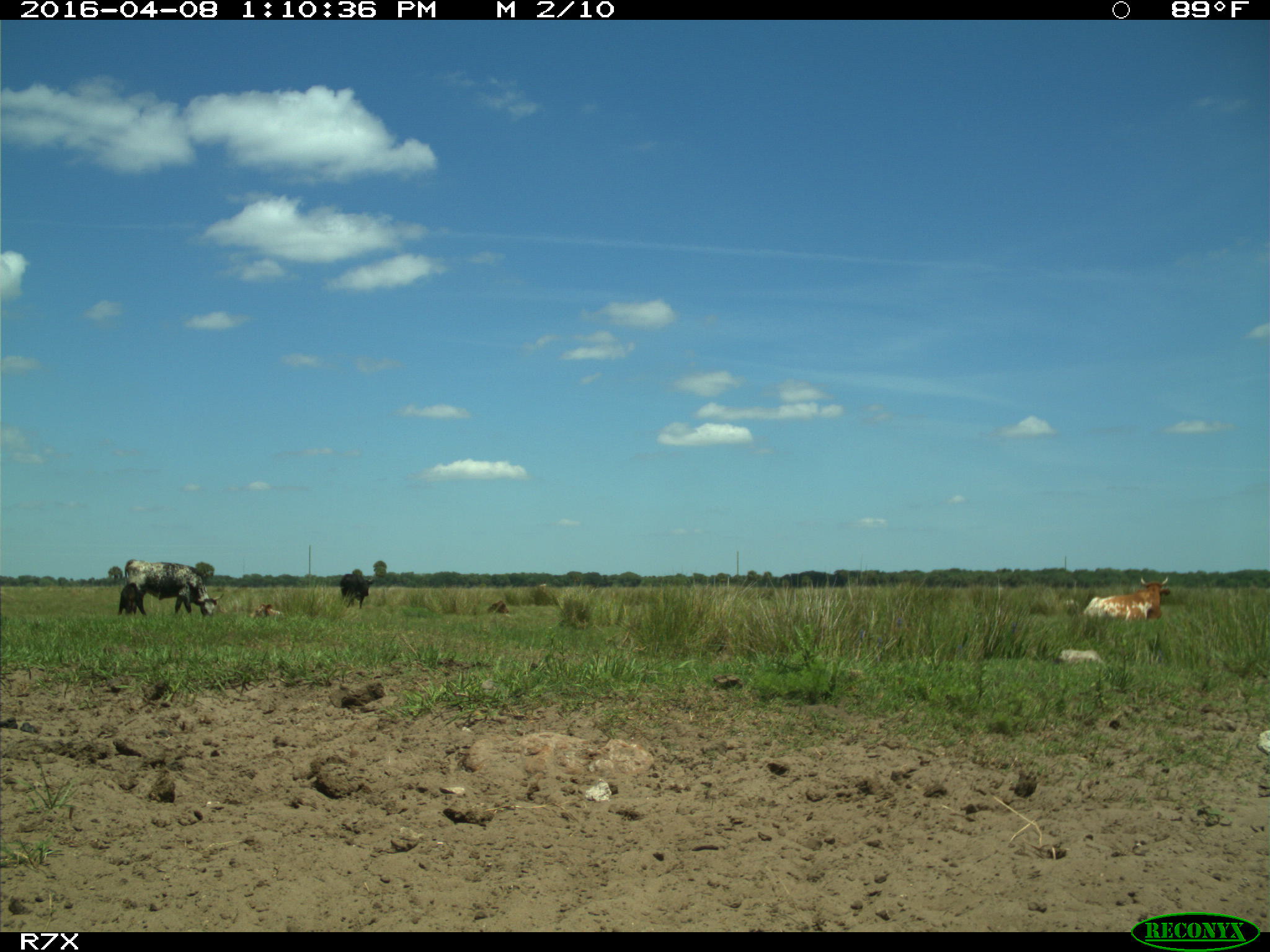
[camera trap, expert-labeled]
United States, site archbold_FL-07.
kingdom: Animalia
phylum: Chordata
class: Mammalia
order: Artiodactyla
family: Bovidae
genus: Bos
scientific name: Bos taurus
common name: domestic cow